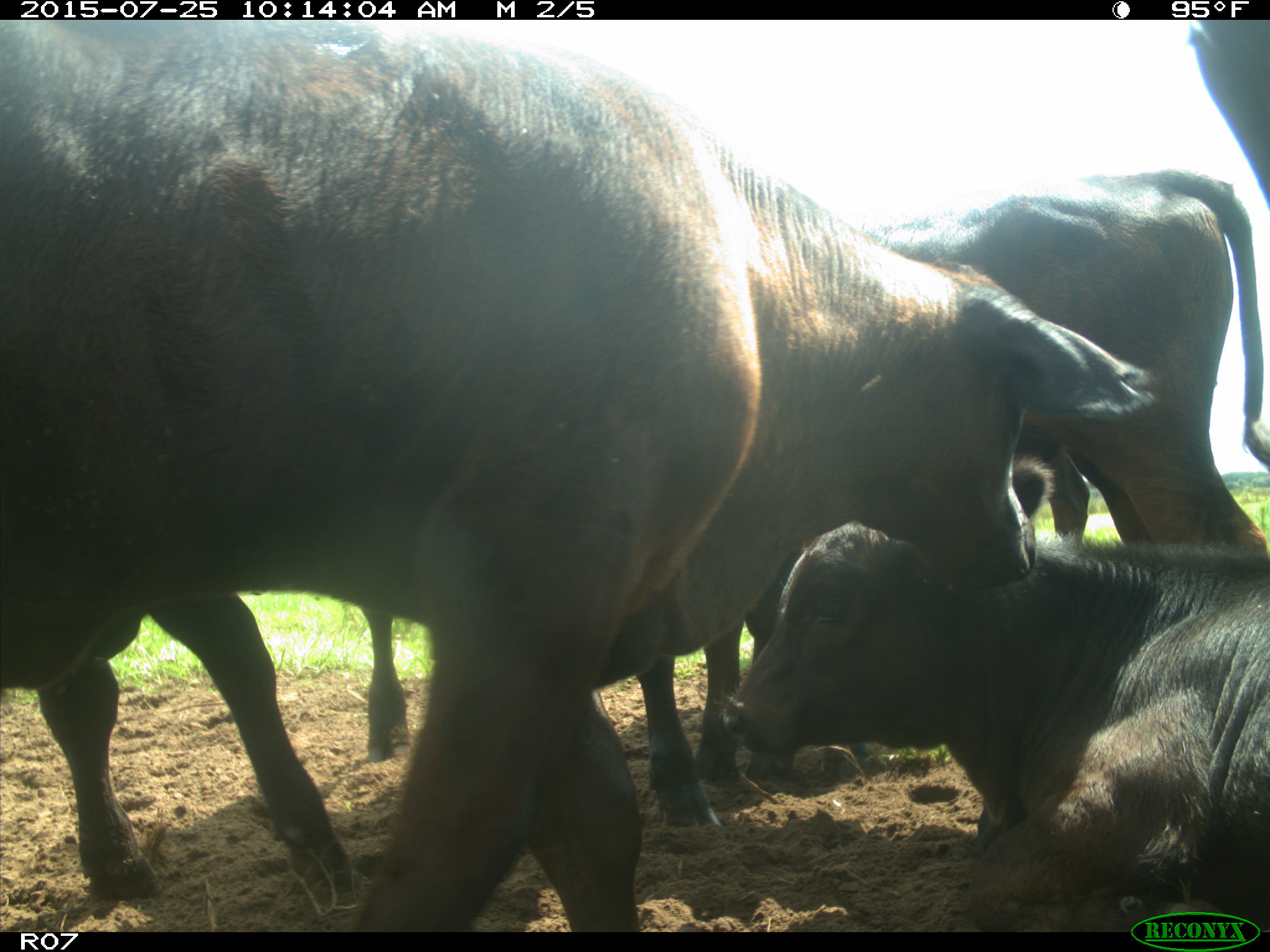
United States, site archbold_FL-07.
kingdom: Animalia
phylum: Chordata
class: Mammalia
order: Artiodactyla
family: Bovidae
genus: Bos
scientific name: Bos taurus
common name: domestic cow